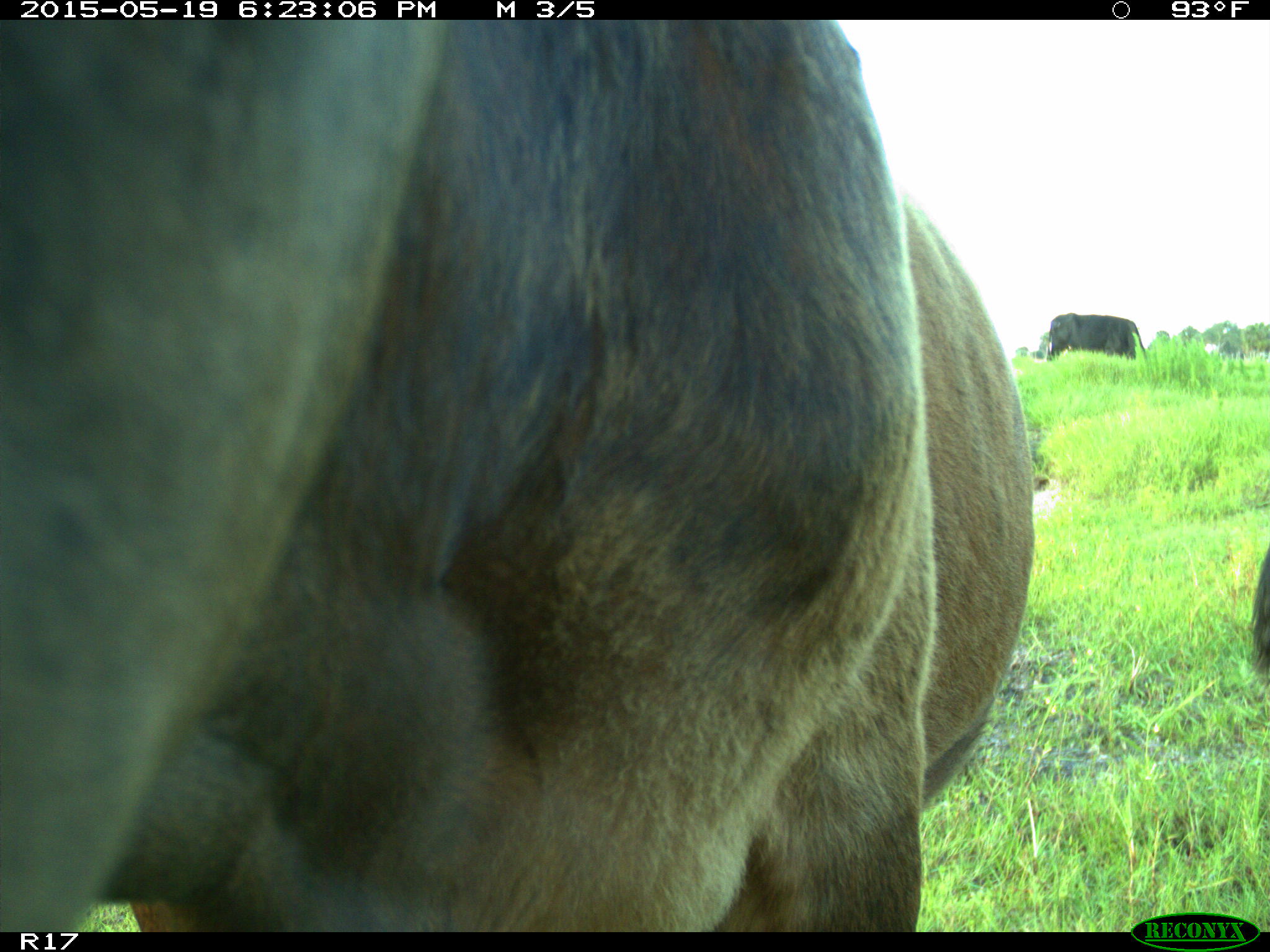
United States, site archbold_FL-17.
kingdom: Animalia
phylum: Chordata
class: Mammalia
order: Artiodactyla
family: Bovidae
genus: Bos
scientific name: Bos taurus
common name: domestic cow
Bos taurus (domestic cow).